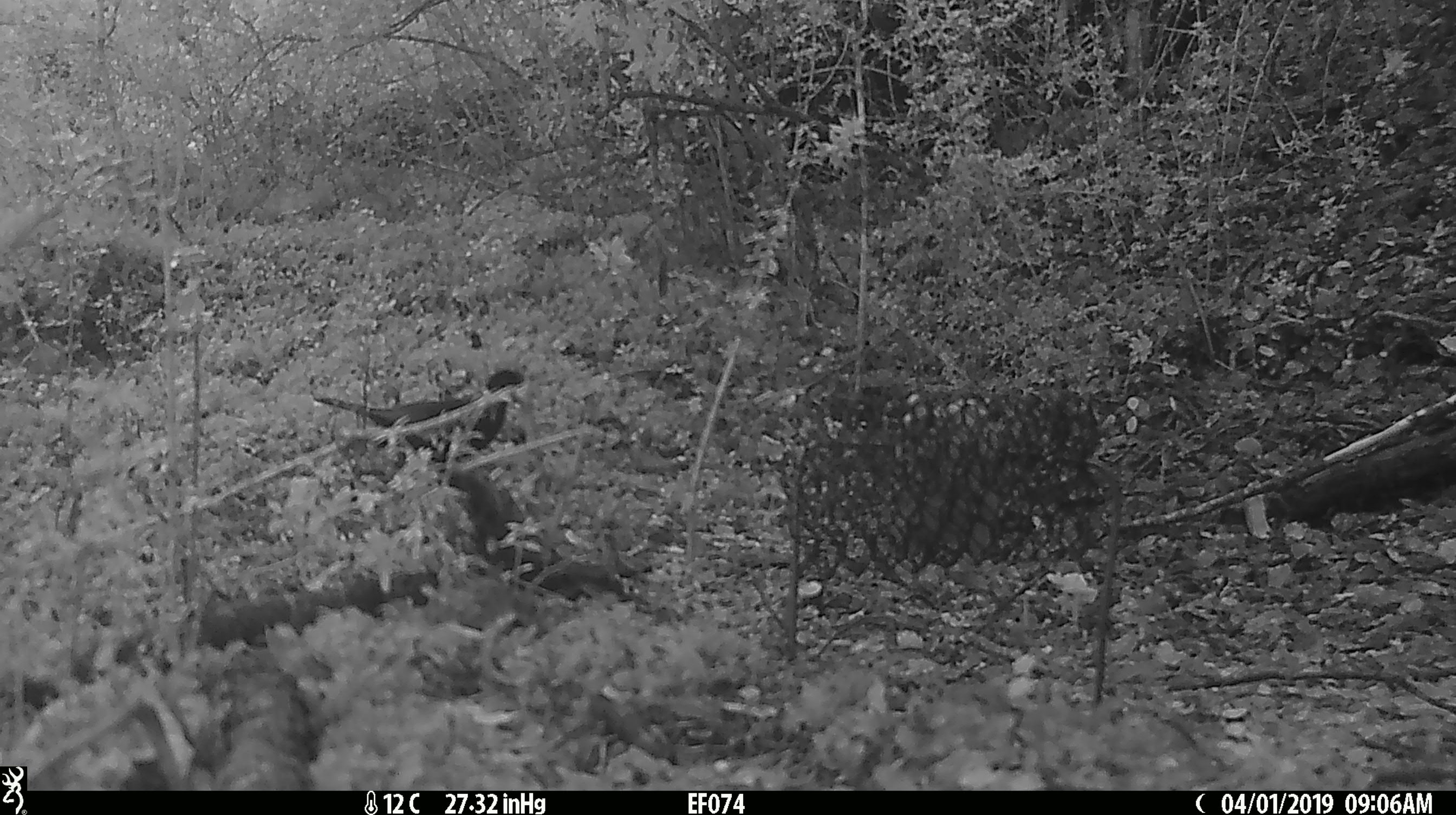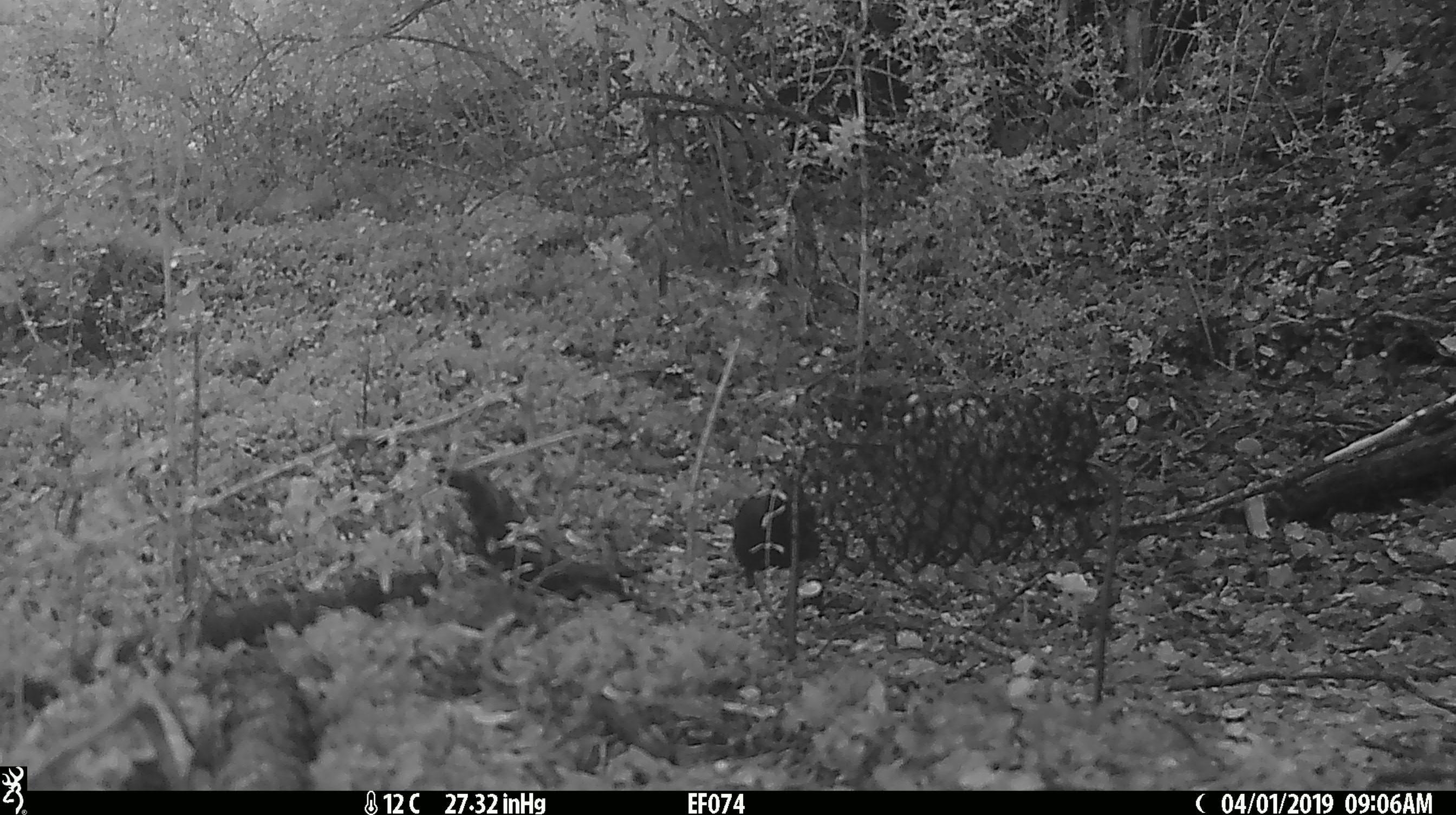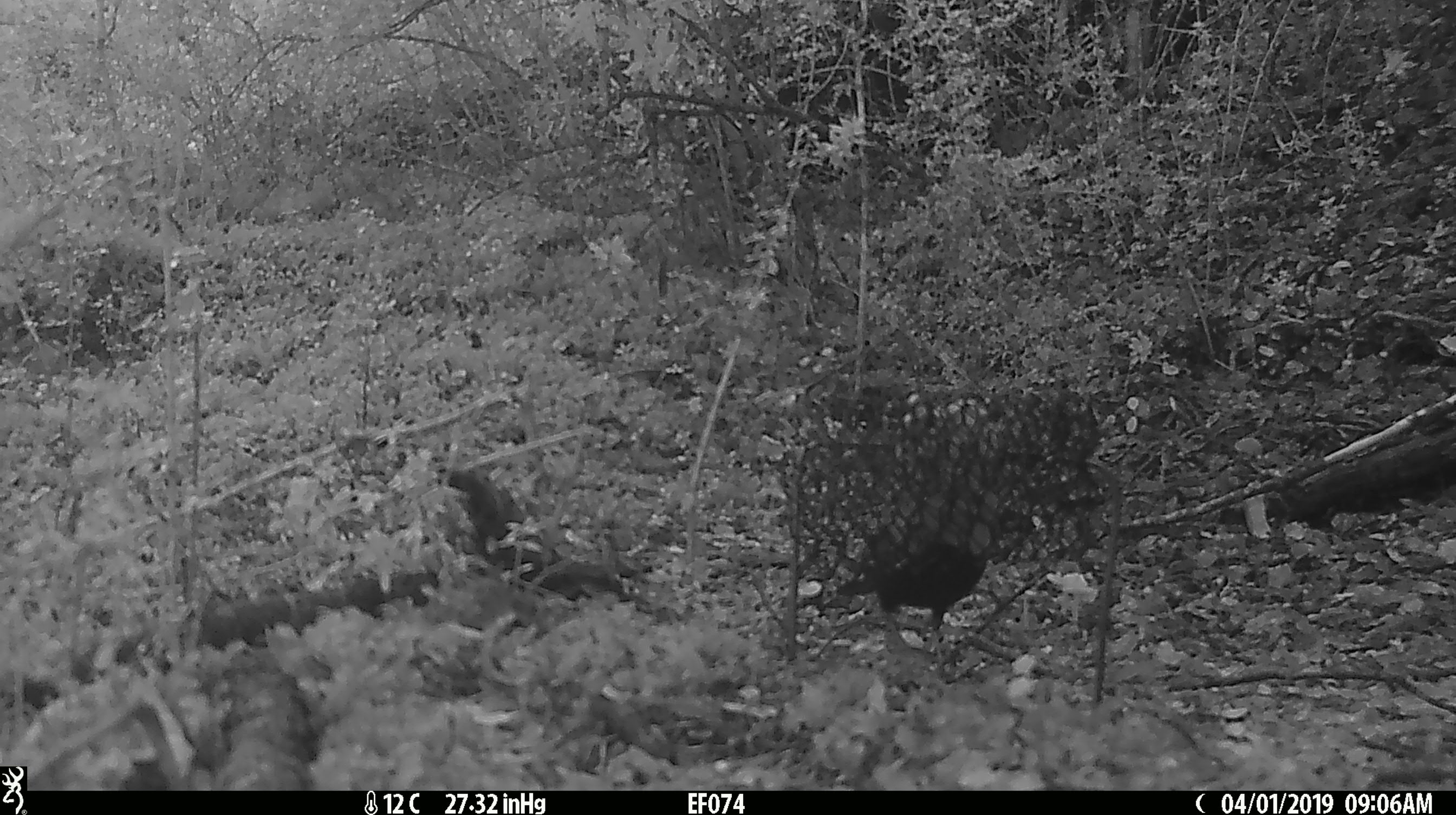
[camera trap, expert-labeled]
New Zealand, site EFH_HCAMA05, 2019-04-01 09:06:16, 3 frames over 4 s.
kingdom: Animalia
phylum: Chordata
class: Aves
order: Passeriformes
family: Turdidae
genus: Turdus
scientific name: Turdus merula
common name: eurasian blackbird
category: blackbird